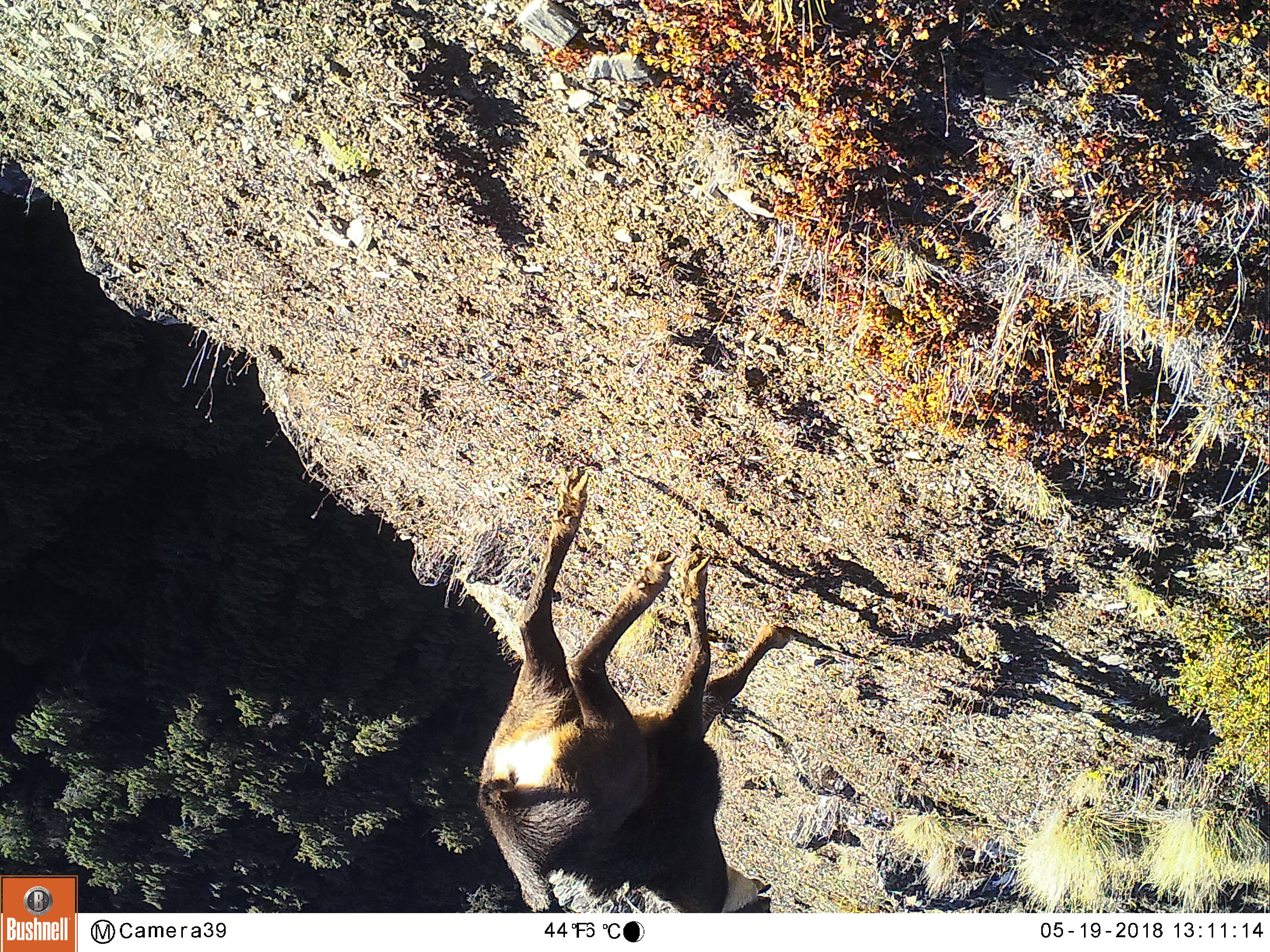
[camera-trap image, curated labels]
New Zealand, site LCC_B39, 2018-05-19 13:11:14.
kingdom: Animalia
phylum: Chordata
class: Mammalia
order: Artiodactyla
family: Bovidae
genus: Rupicapra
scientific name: Rupicapra rupicapra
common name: alpine chamois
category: chamois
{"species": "chamois (alpine chamois) (Rupicapra rupicapra)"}